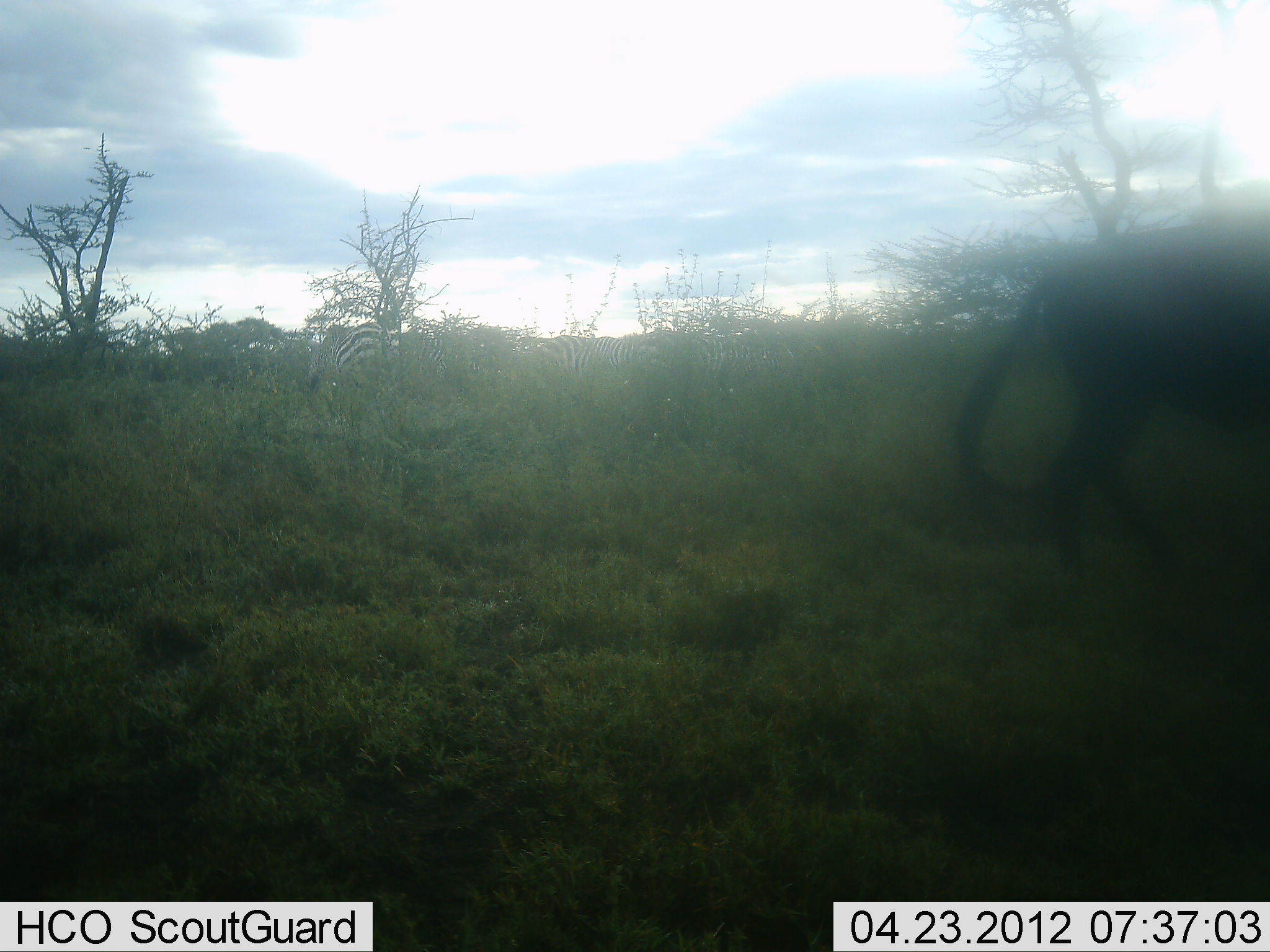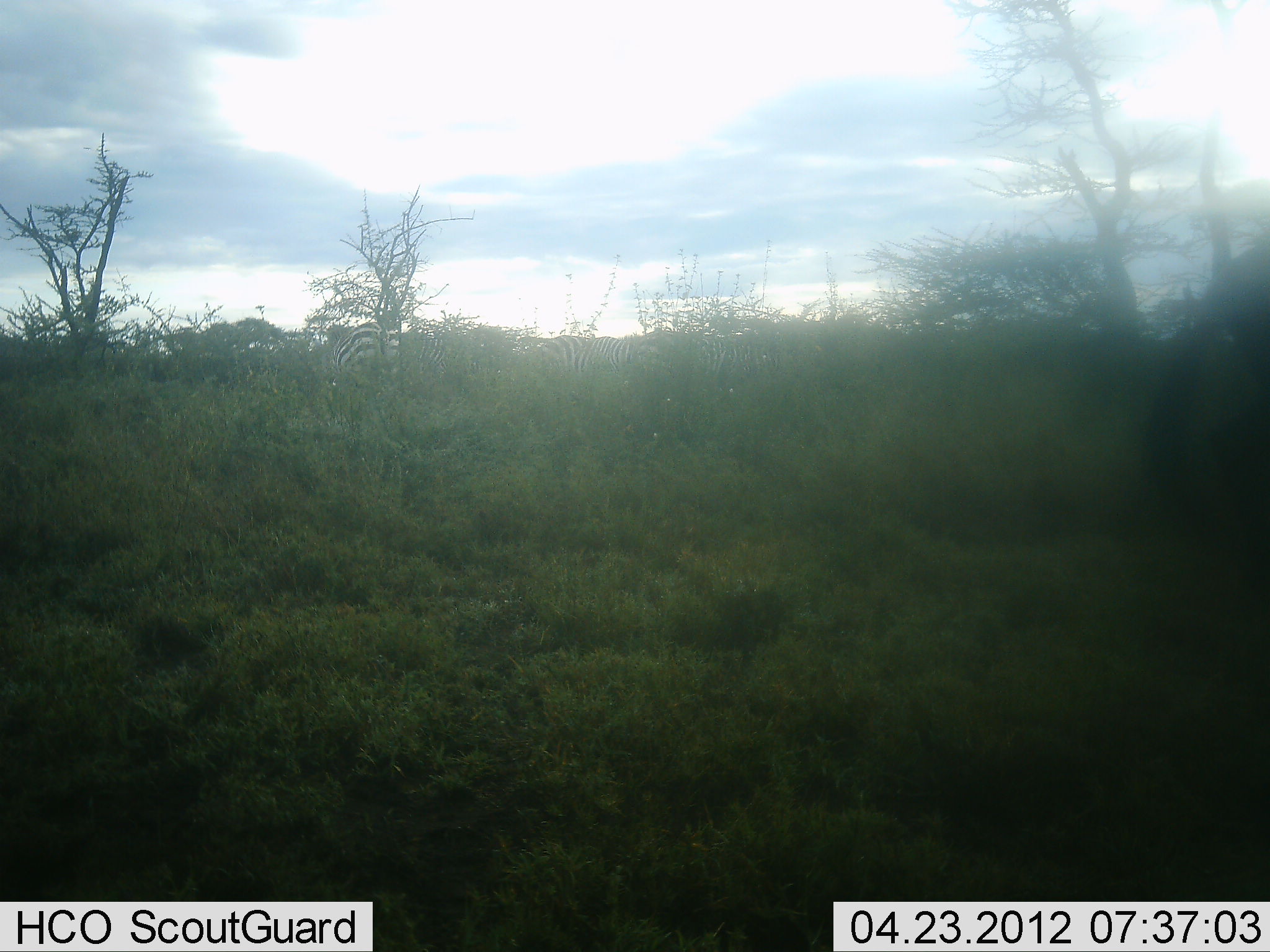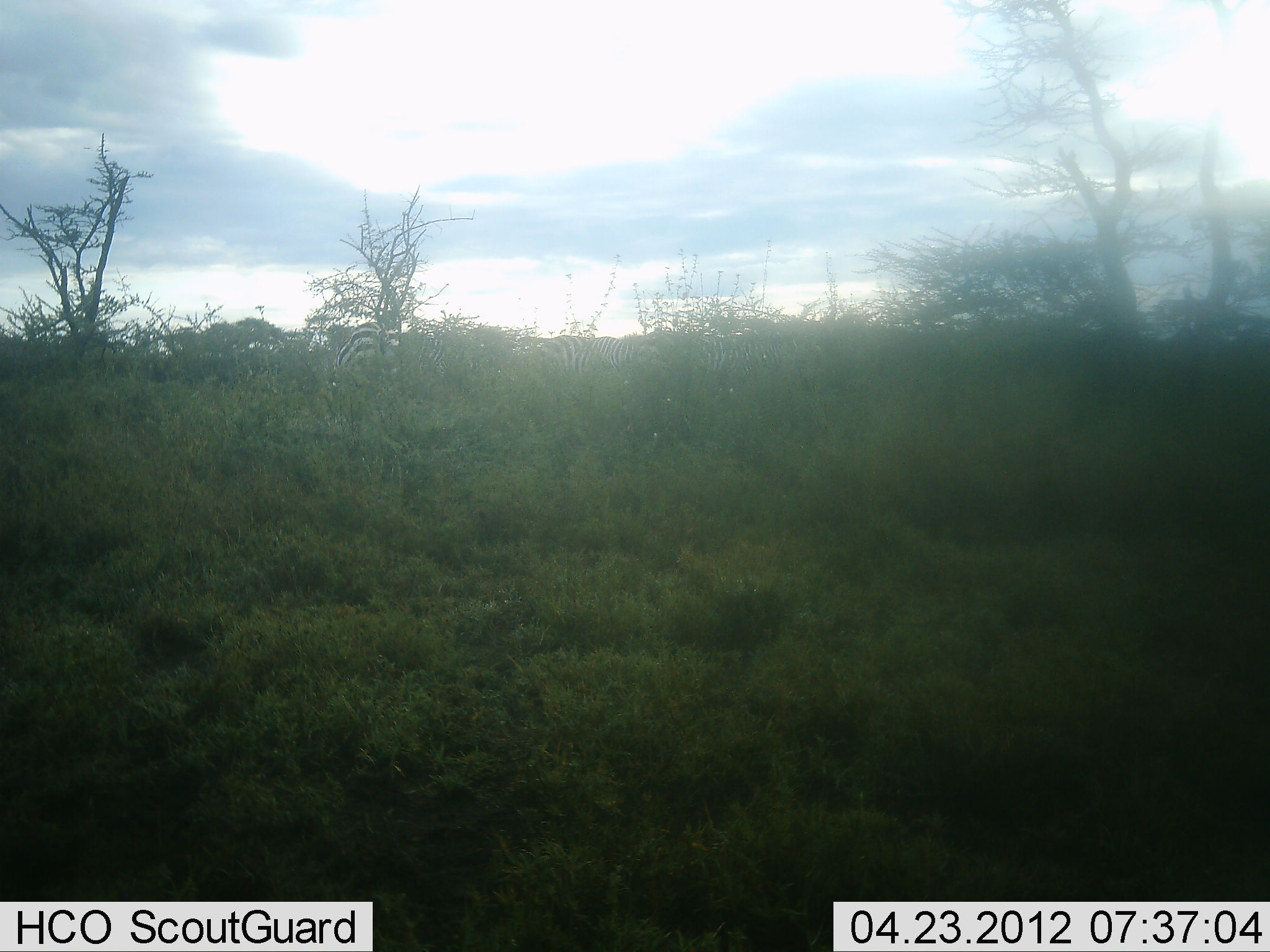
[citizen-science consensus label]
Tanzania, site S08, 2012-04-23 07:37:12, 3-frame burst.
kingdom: Animalia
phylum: Chordata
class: Mammalia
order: Artiodactyla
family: Bovidae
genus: Connochaetes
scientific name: Connochaetes taurinus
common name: blue wildebeest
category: wildebeest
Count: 1.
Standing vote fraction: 0%.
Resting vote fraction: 0%.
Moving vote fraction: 100%.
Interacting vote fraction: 0%.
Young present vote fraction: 0%.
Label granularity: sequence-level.